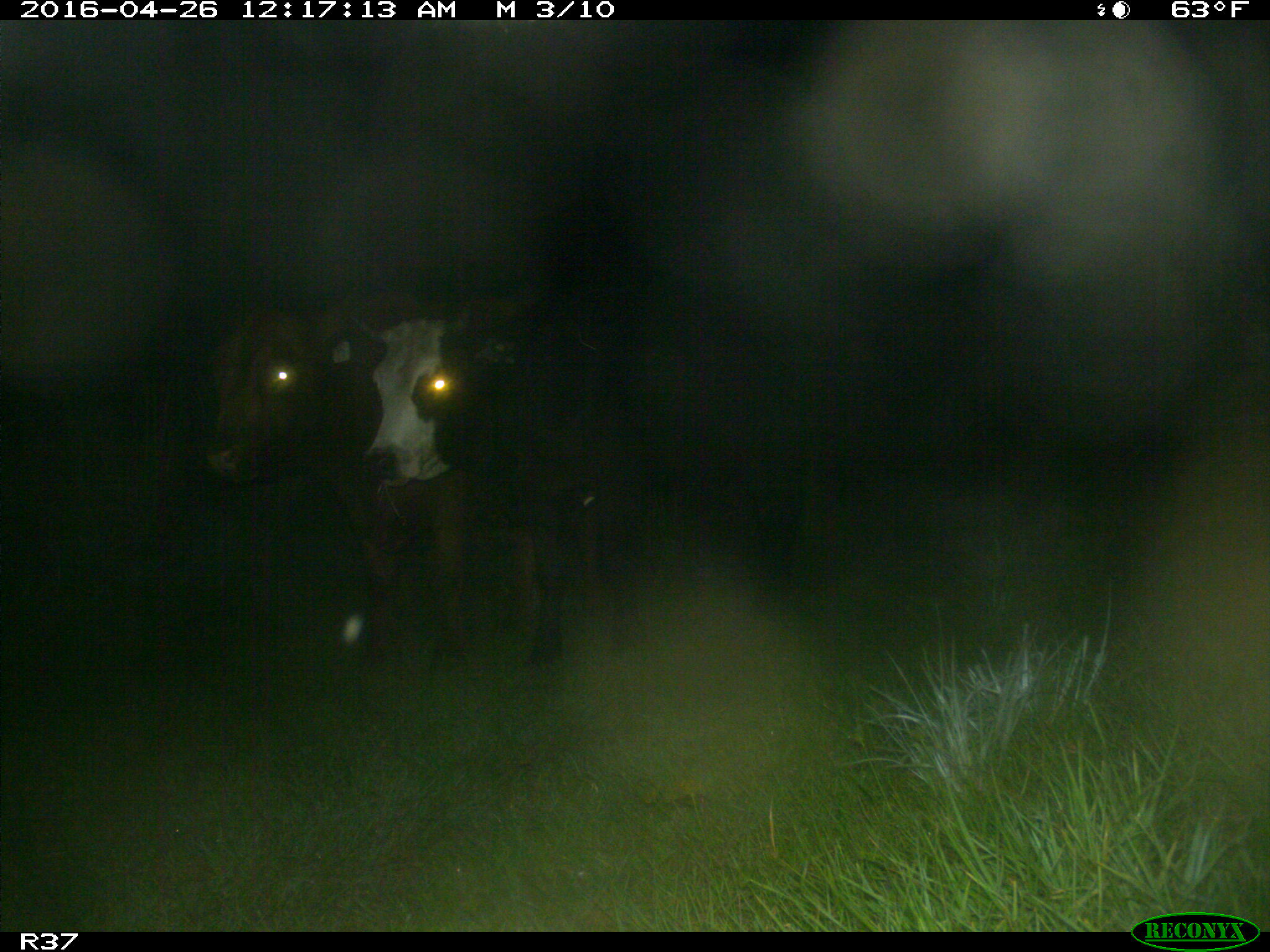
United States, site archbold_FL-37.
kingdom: Animalia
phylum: Chordata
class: Mammalia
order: Artiodactyla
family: Bovidae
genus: Bos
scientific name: Bos taurus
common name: domestic cow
Bos taurus (domestic cow).